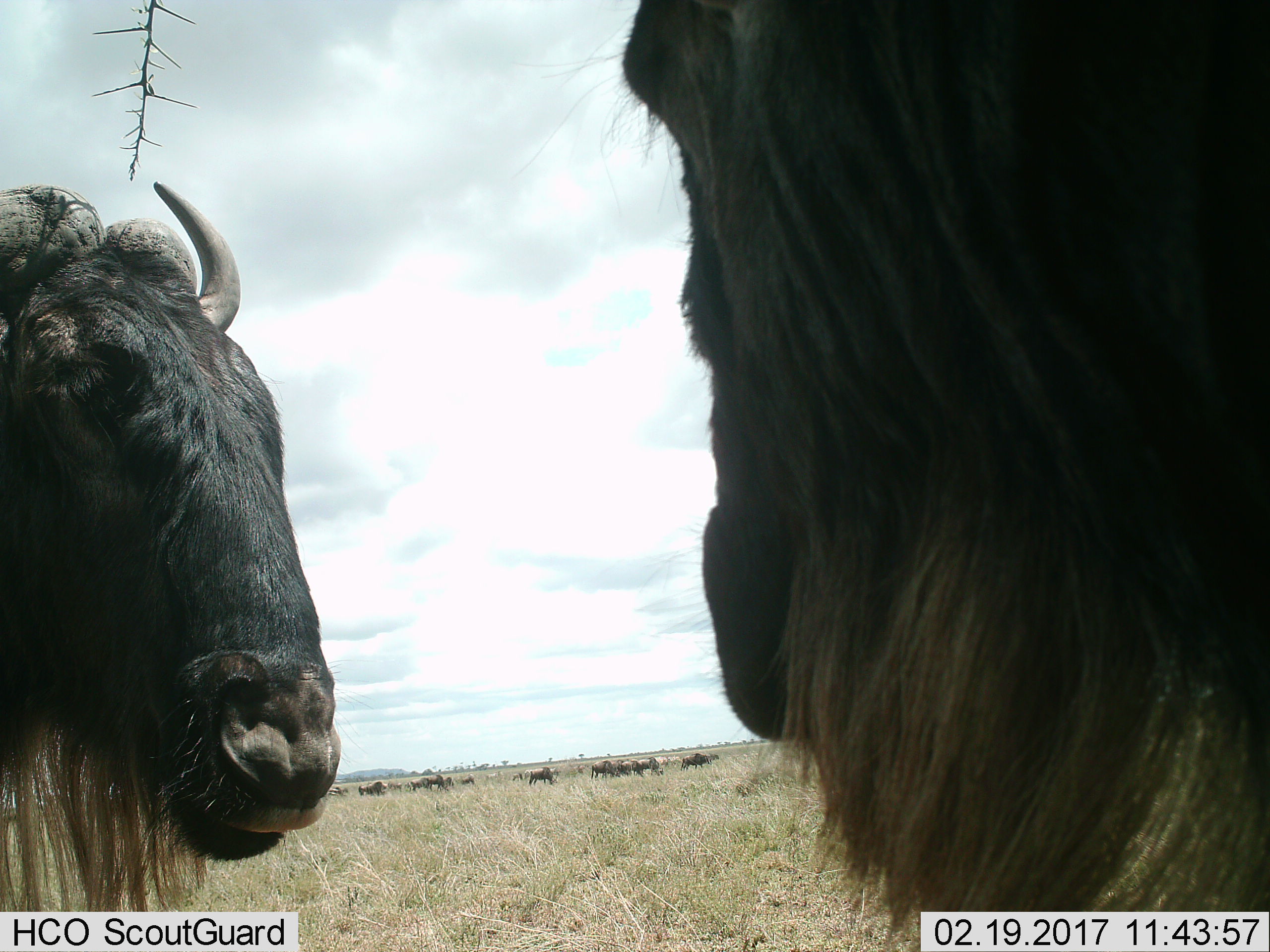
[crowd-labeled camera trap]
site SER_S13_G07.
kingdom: Animalia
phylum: Chordata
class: Mammalia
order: Artiodactyla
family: Bovidae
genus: Connochaetes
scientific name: Connochaetes taurinus taurinus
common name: blue wildebeest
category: wildebeestblue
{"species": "wildebeestblue (blue wildebeest) (Connochaetes taurinus taurinus)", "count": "2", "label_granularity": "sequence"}